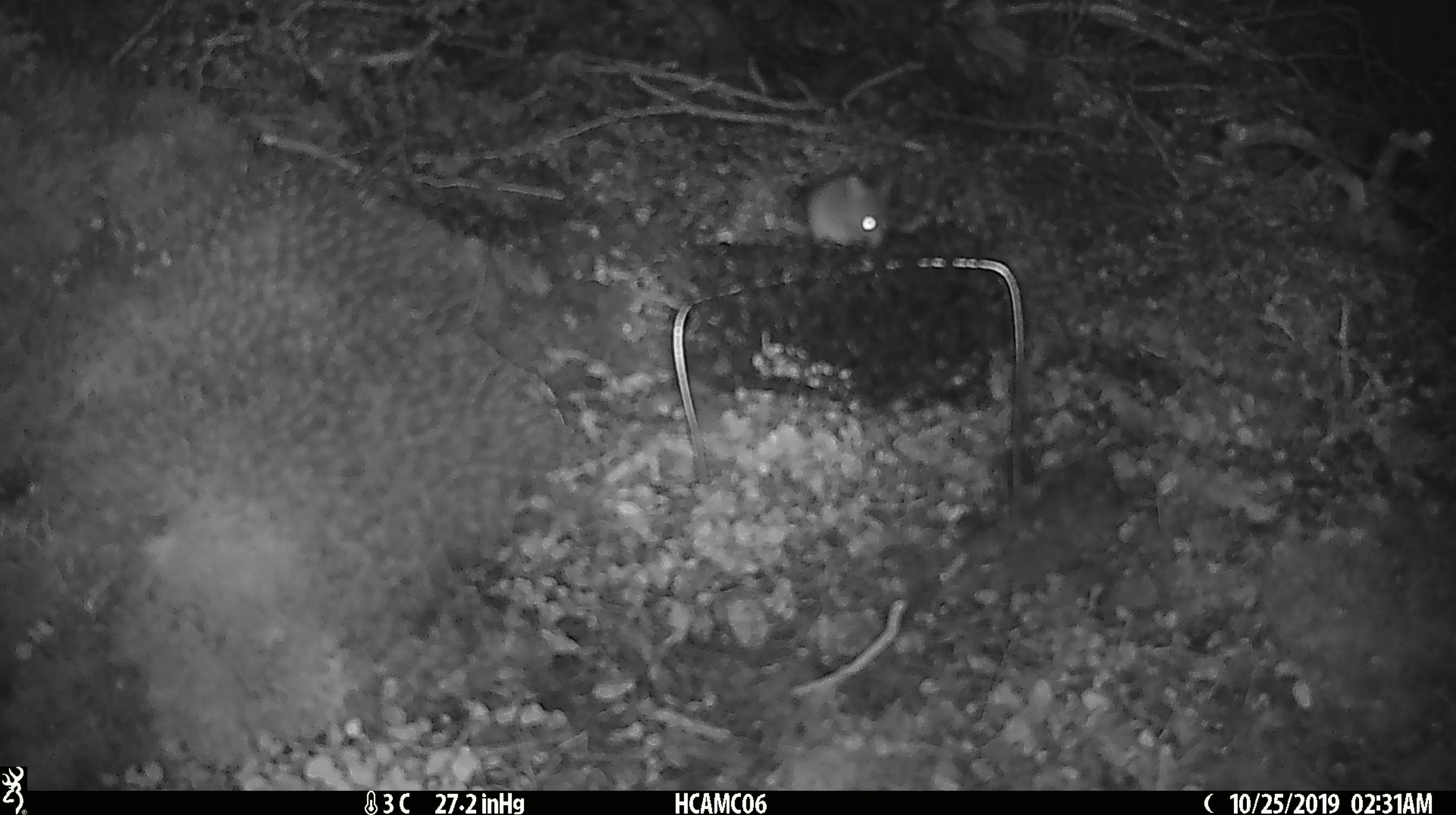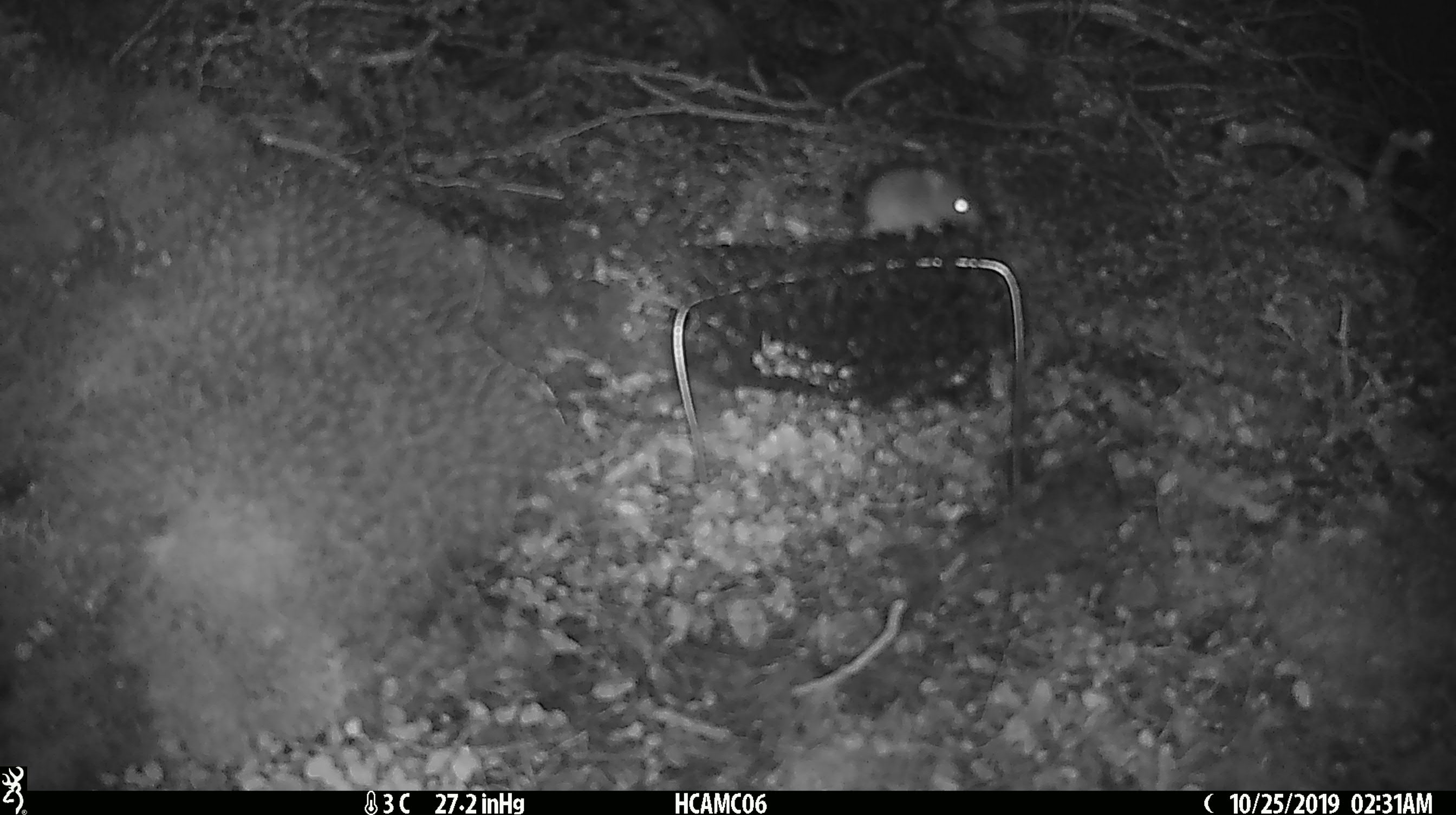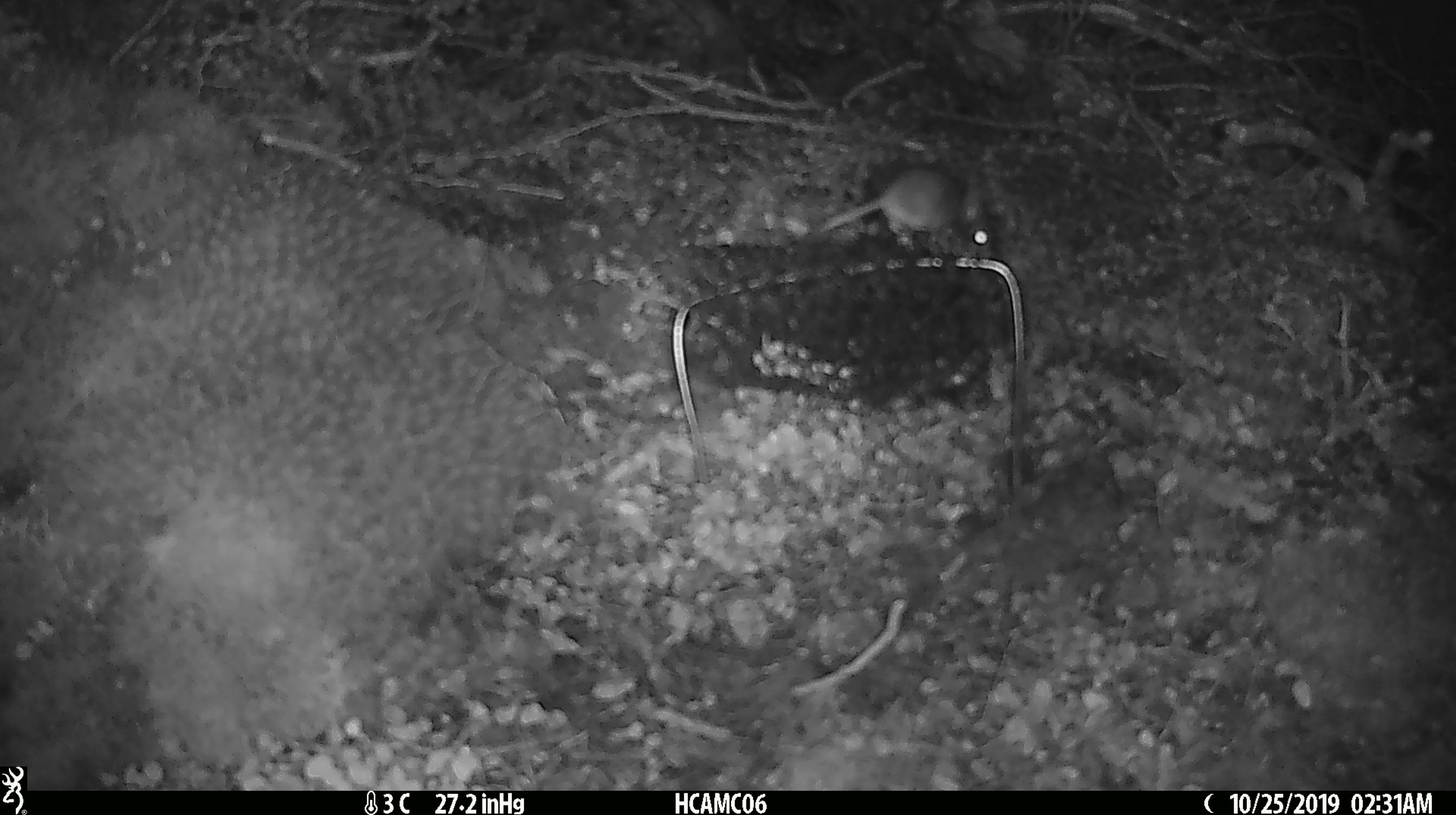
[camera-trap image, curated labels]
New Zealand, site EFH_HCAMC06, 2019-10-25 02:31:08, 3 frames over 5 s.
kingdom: Animalia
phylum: Chordata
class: Mammalia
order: Rodentia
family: Muridae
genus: Mus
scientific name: Mus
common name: mouse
Mouse (Mus).